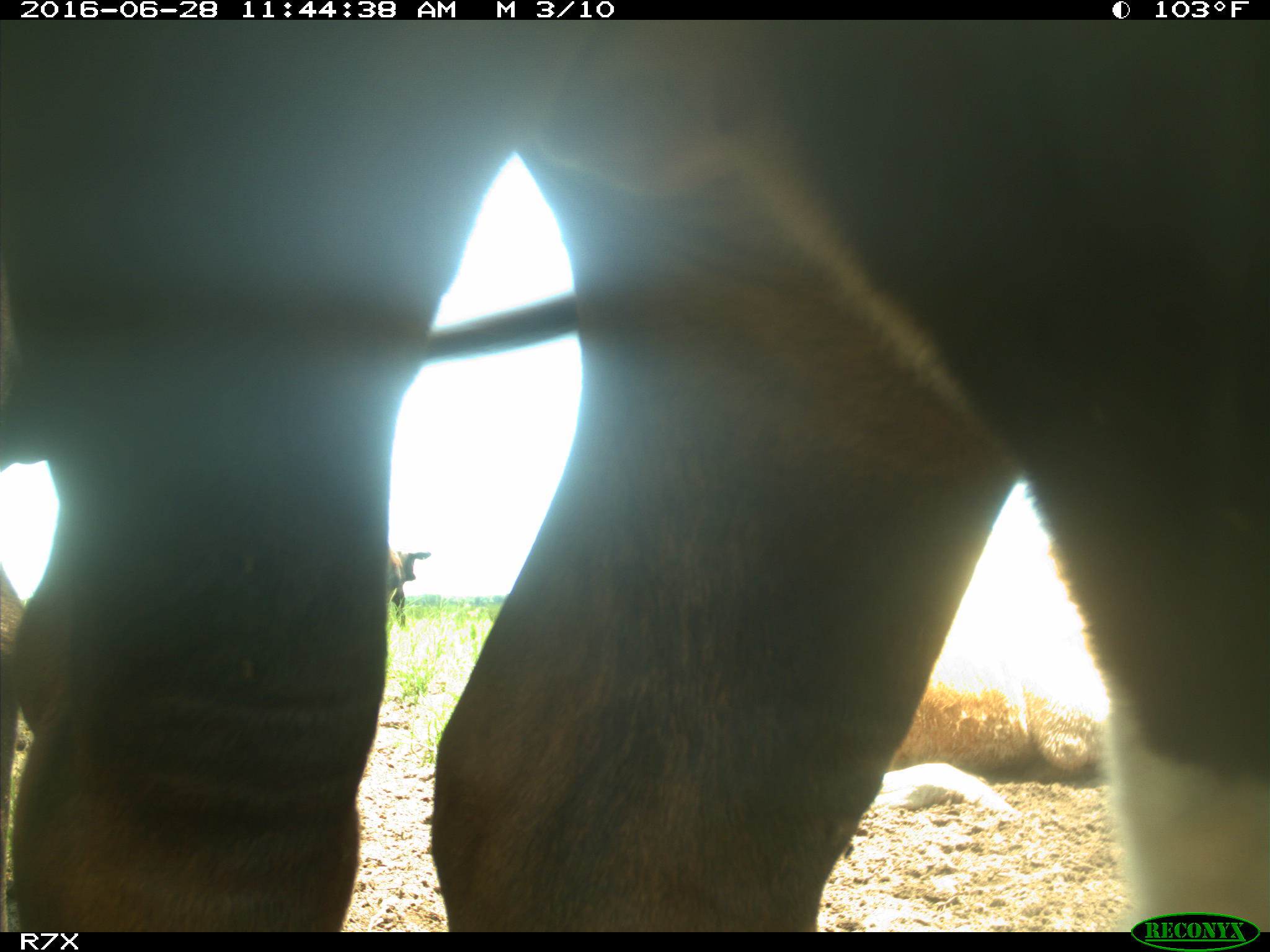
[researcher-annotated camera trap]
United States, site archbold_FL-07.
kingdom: Animalia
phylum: Chordata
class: Mammalia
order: Artiodactyla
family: Bovidae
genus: Bos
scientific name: Bos taurus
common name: domestic cow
Bos taurus (domestic cow).